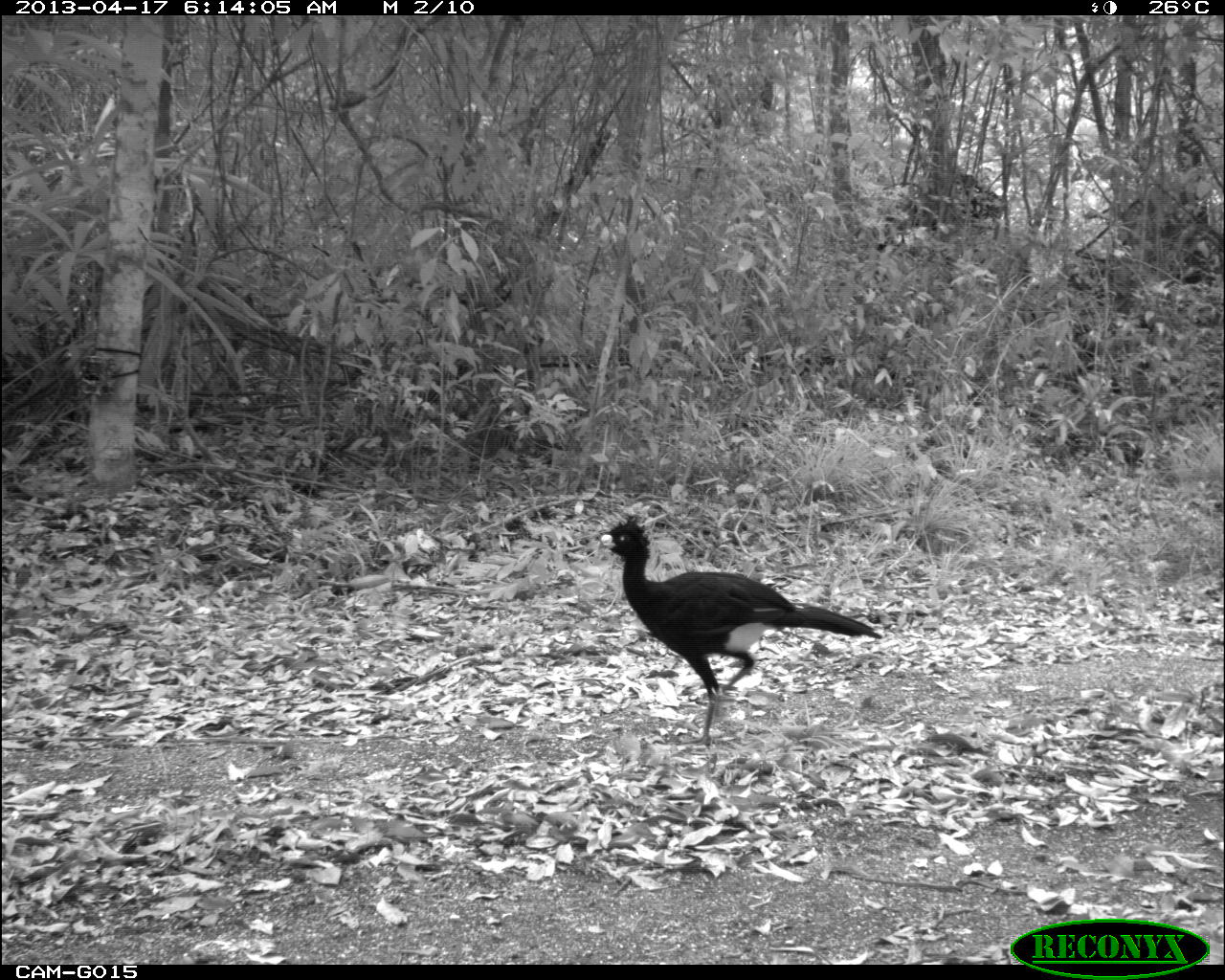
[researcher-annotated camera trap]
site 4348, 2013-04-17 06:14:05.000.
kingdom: Animalia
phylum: Chordata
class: Aves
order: Galliformes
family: Cracidae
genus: Crax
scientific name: Crax rubra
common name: great curassow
Crax rubra (great curassow), count 3.